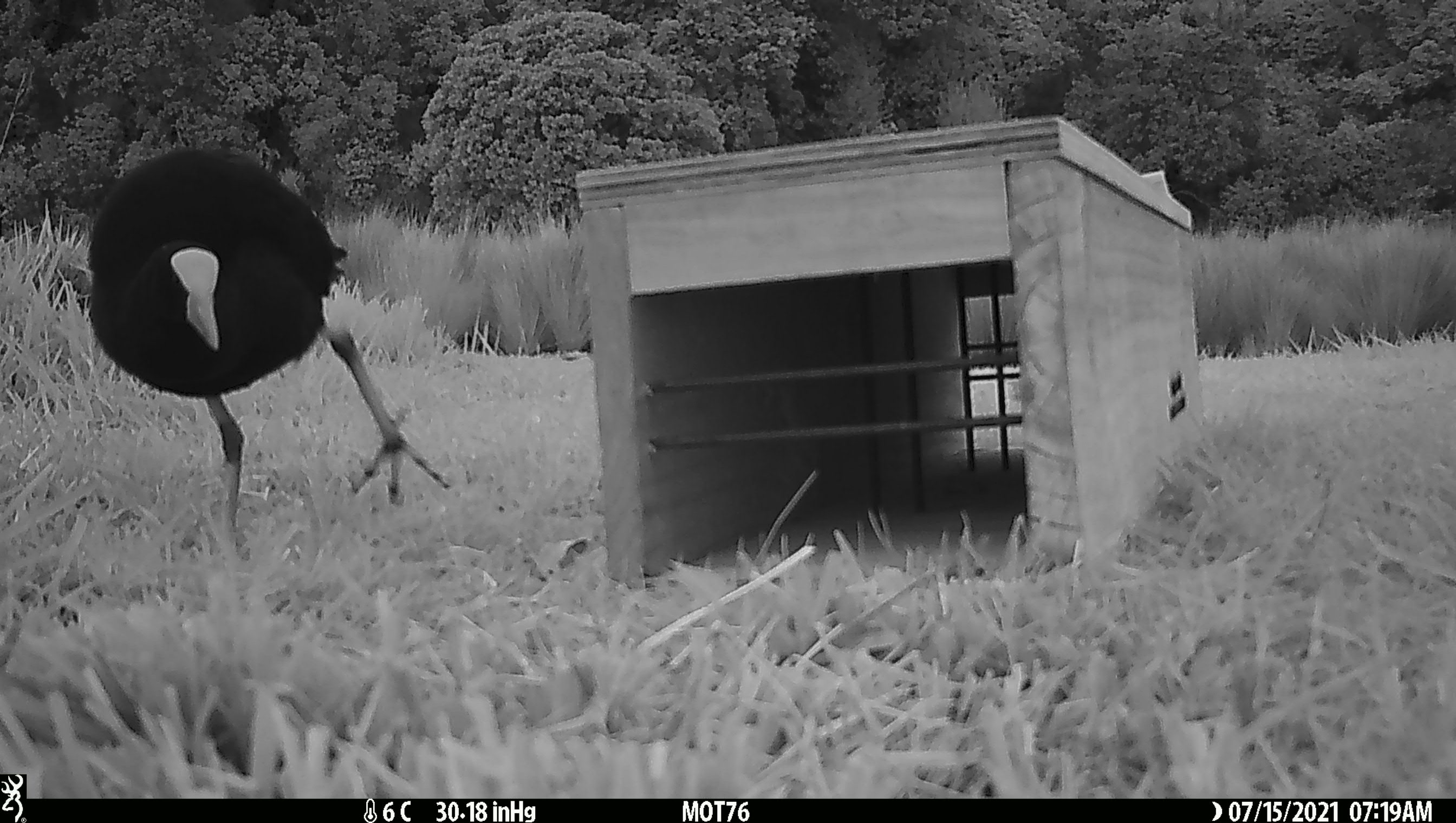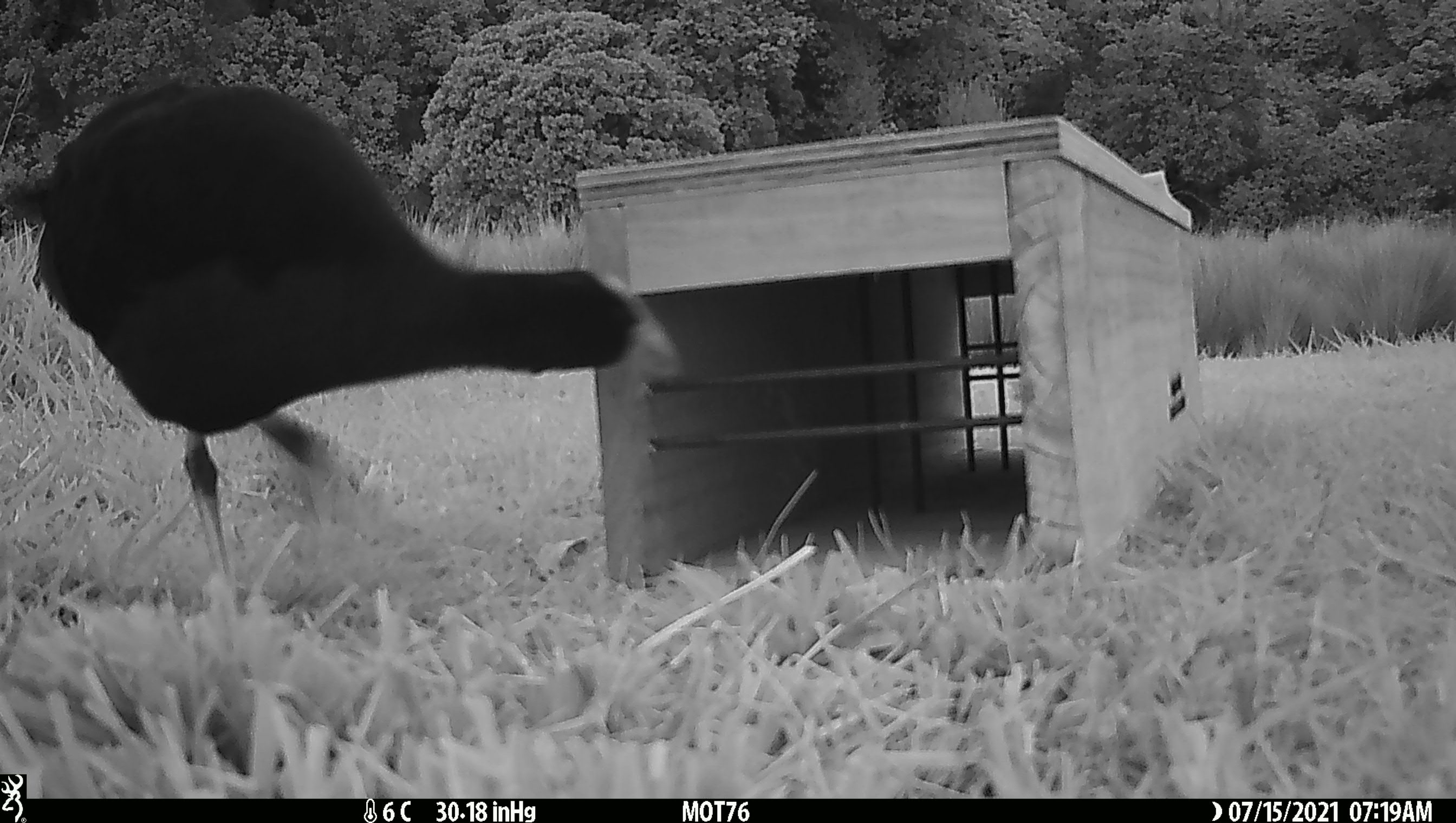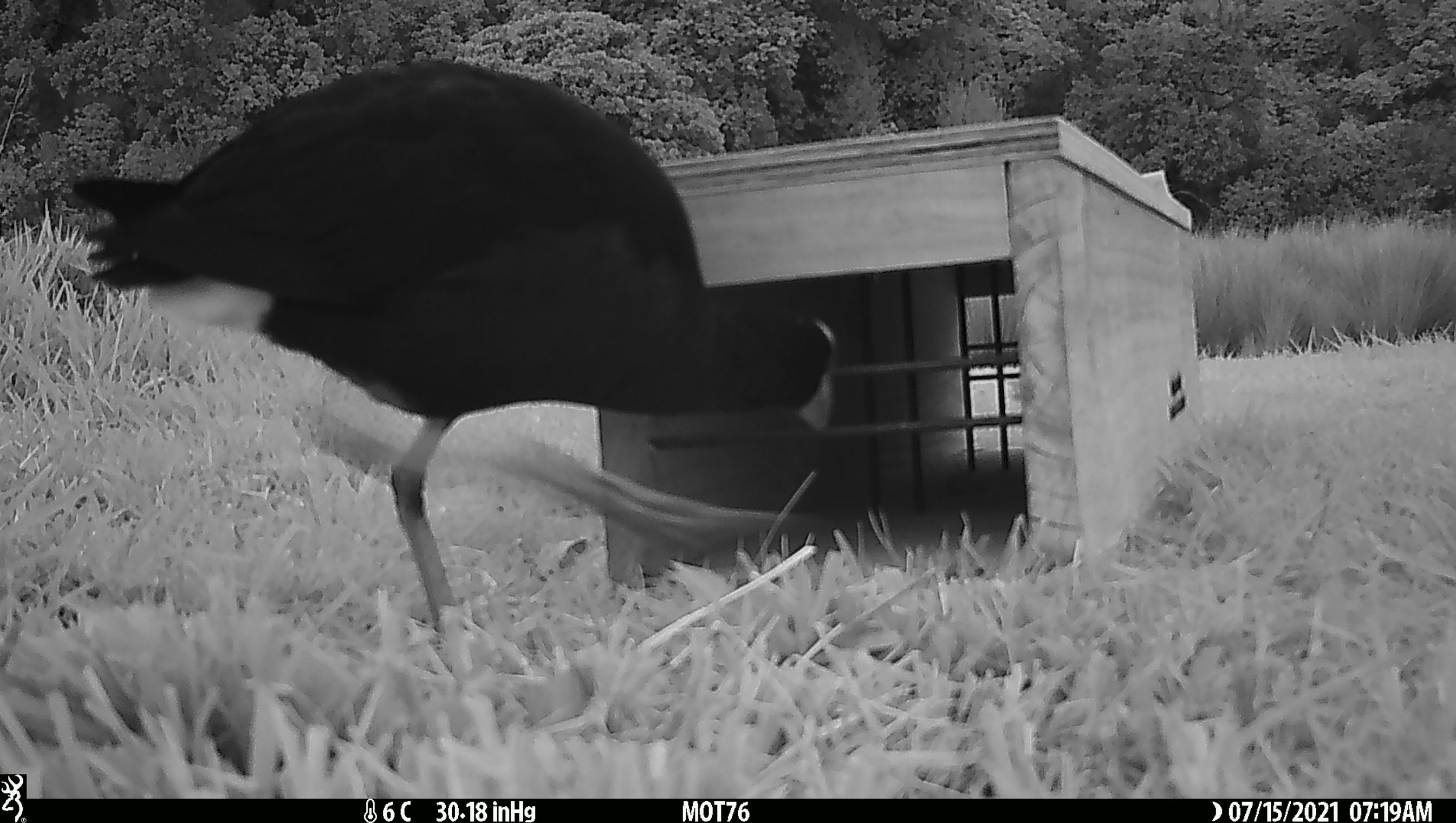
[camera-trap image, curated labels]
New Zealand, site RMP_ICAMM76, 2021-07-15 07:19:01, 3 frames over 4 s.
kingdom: Animalia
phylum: Chordata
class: Aves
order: Gruiformes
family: Rallidae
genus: Porphyrio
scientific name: Porphyrio melanotus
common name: australasian swamphen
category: pukeko